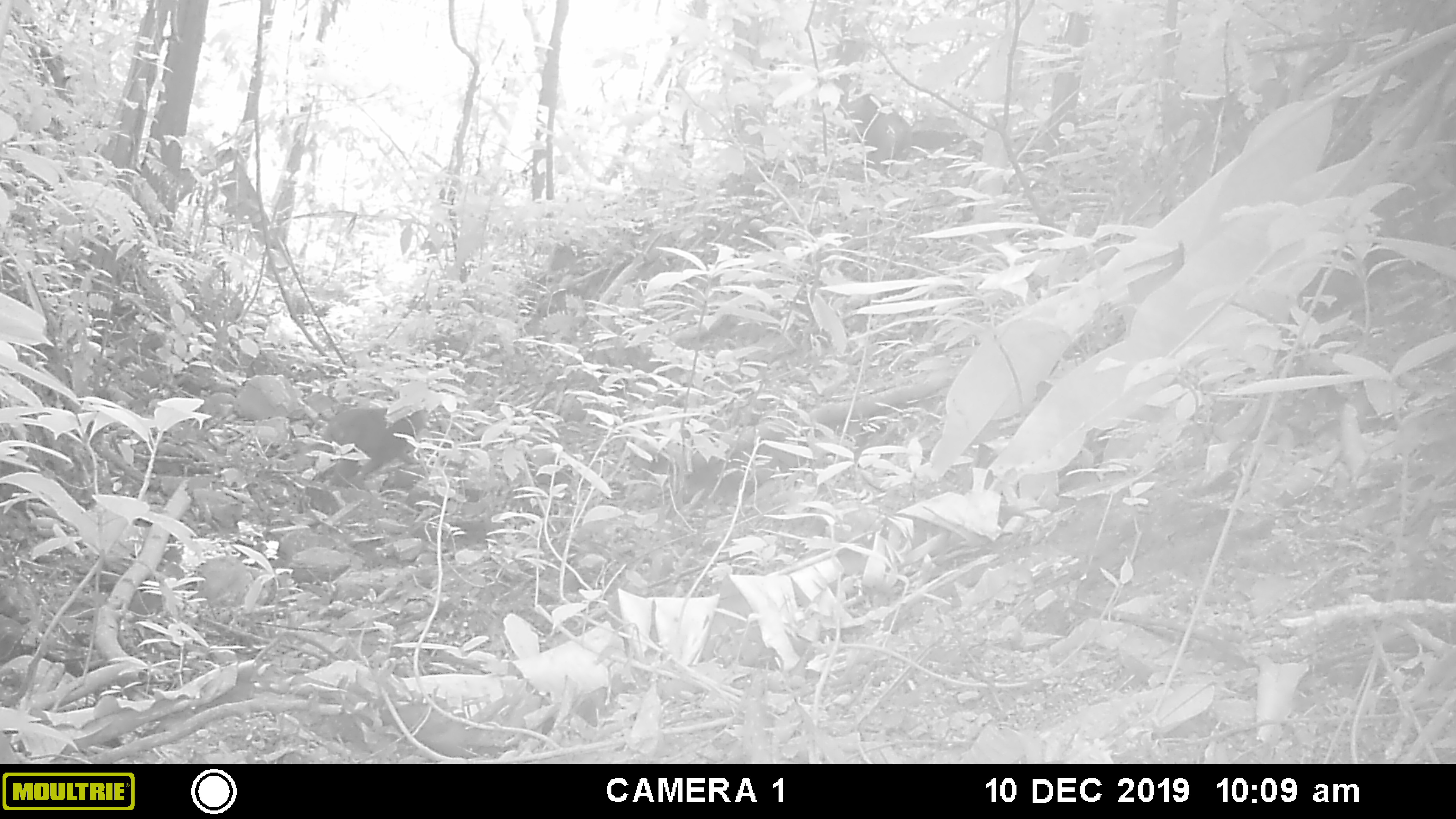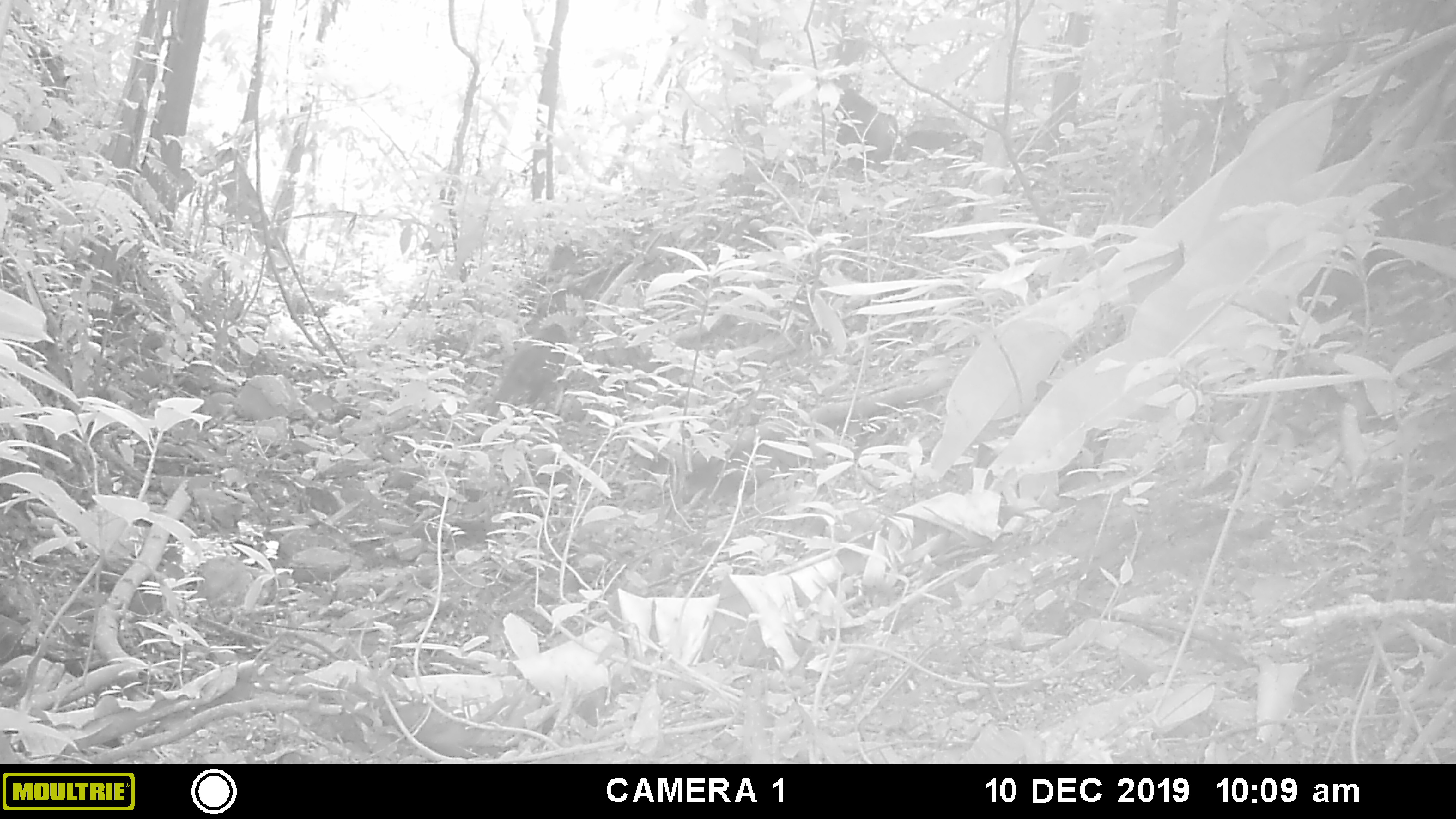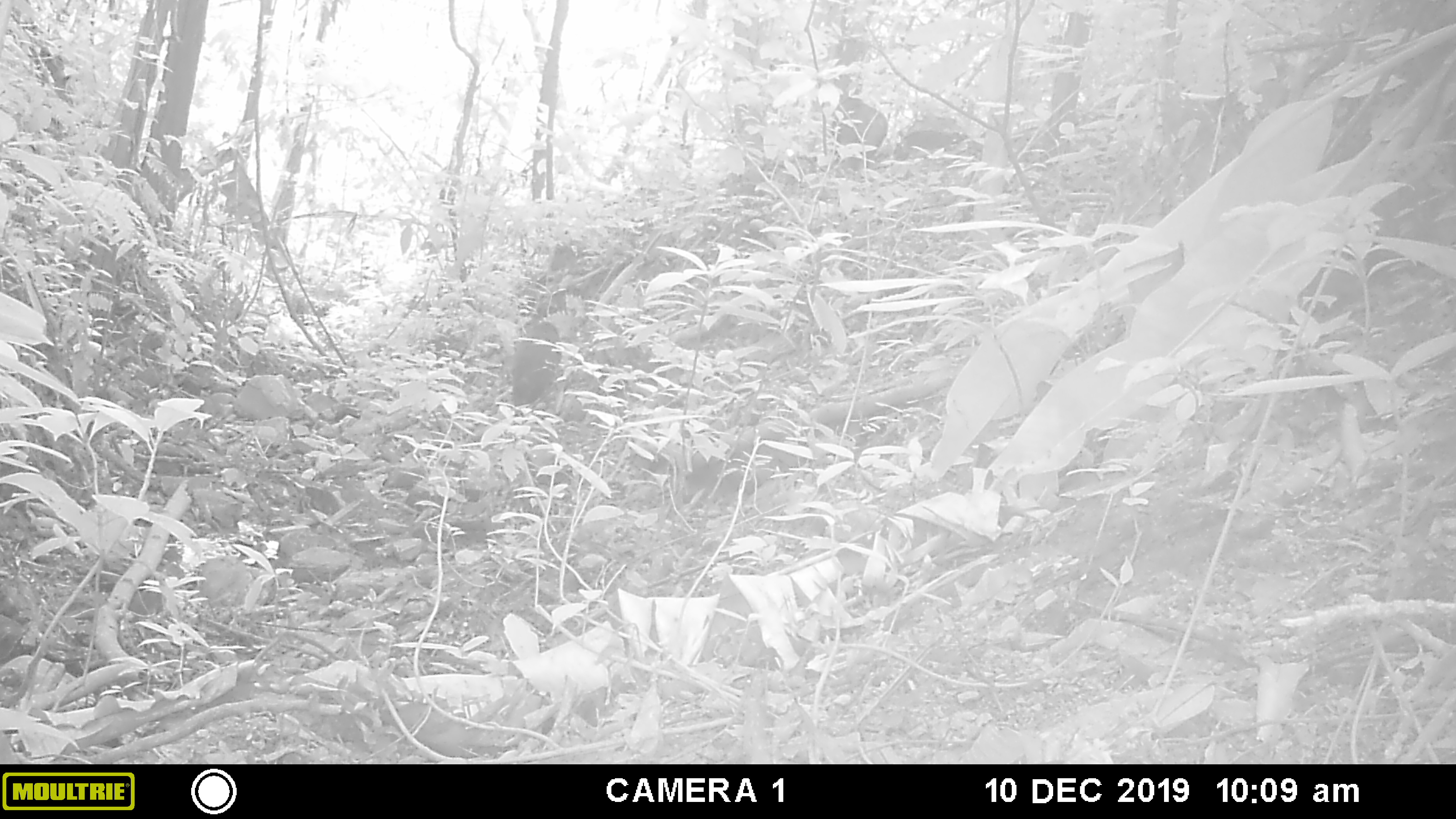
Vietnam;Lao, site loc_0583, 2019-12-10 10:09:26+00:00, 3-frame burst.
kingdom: Animalia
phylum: Chordata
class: Mammalia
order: Primates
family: Cercopithecidae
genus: Macaca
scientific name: Macaca arctoides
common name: stump-tailed macaque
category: stump tailed macaque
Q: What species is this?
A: Stump tailed macaque (stump-tailed macaque) (Macaca arctoides).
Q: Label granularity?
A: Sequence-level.